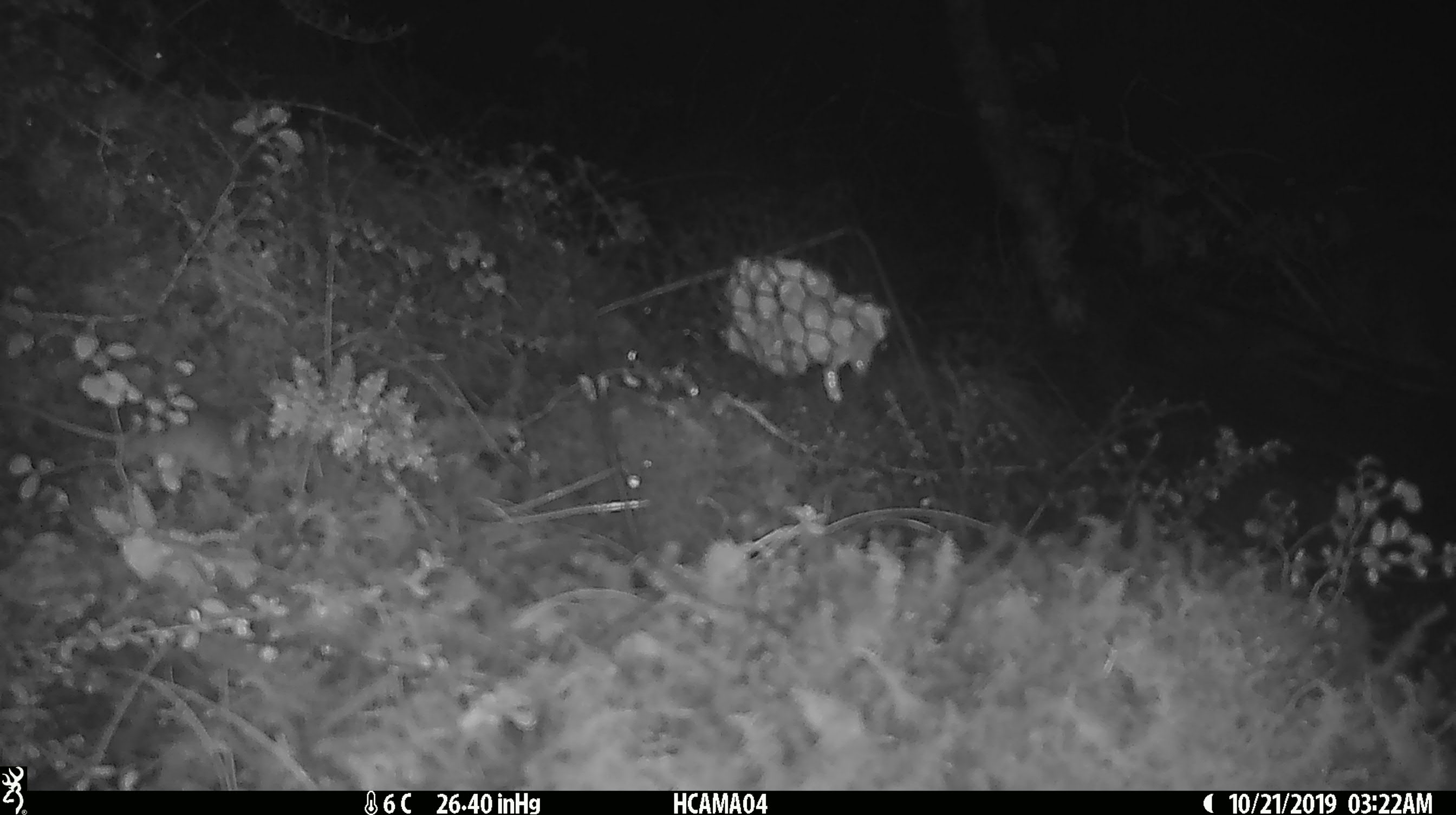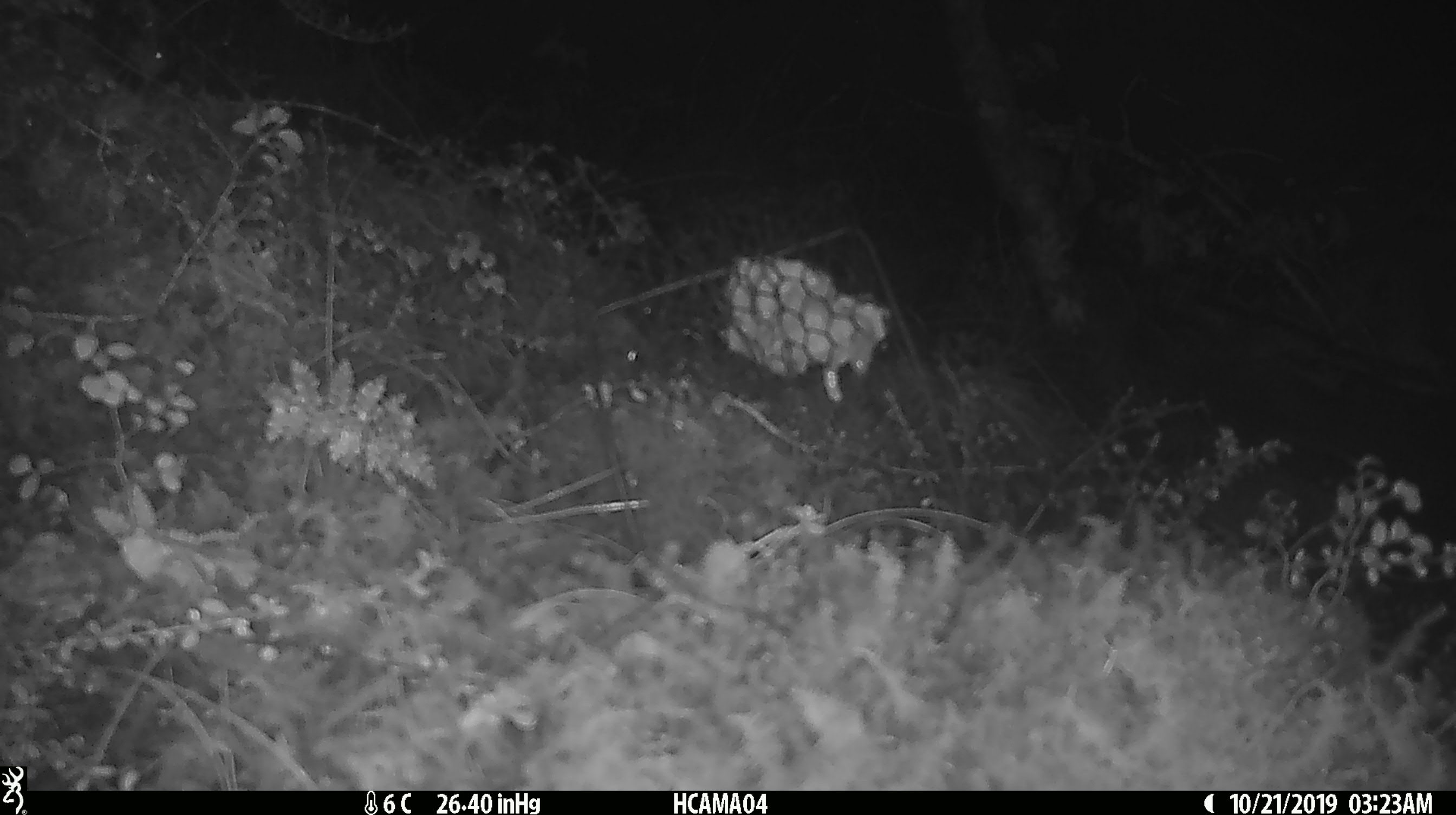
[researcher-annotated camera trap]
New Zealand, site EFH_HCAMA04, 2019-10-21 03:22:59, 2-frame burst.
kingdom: Animalia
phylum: Chordata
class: Mammalia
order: Rodentia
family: Muridae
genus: Mus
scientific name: Mus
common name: mouse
Mouse (Mus).